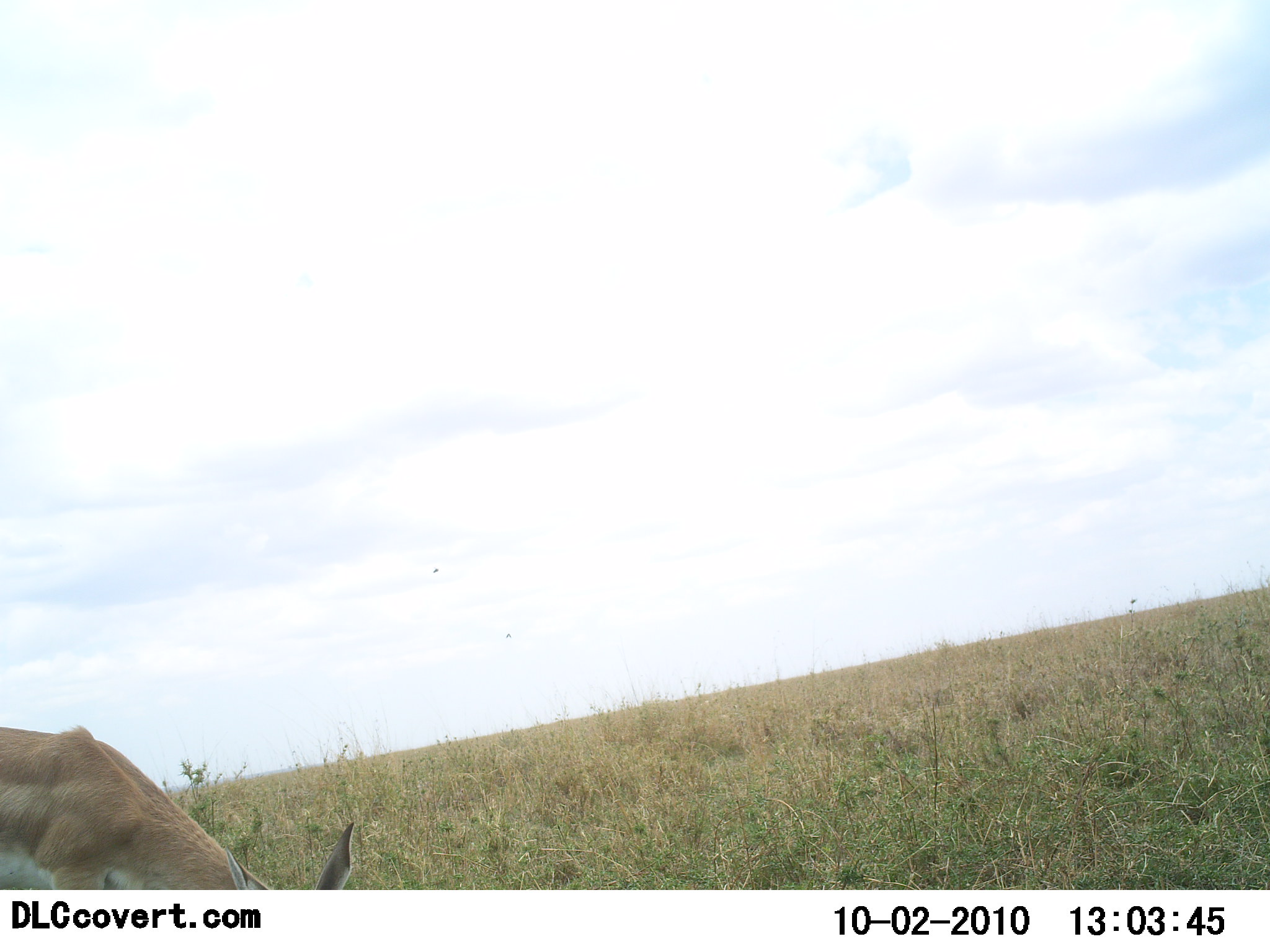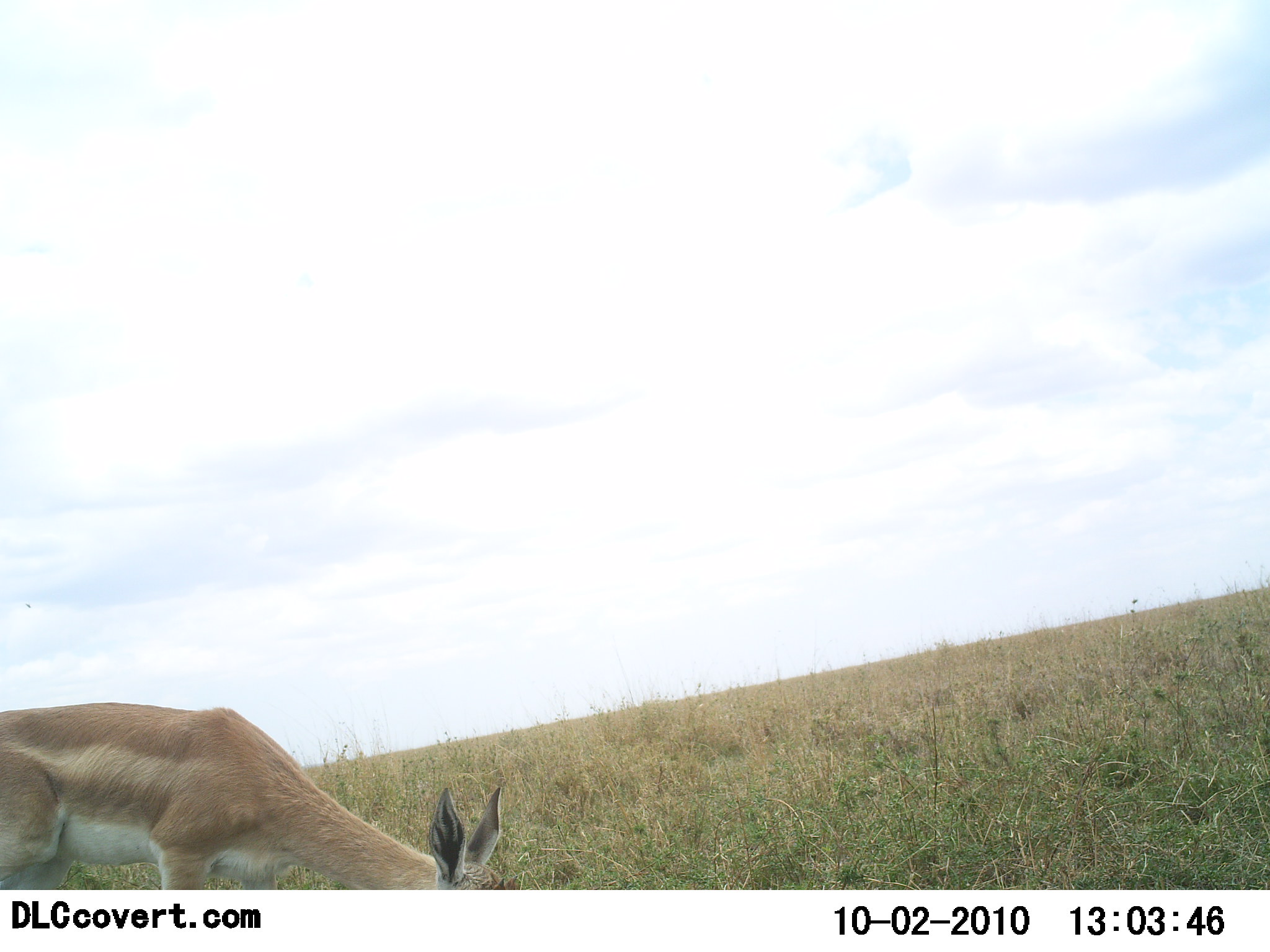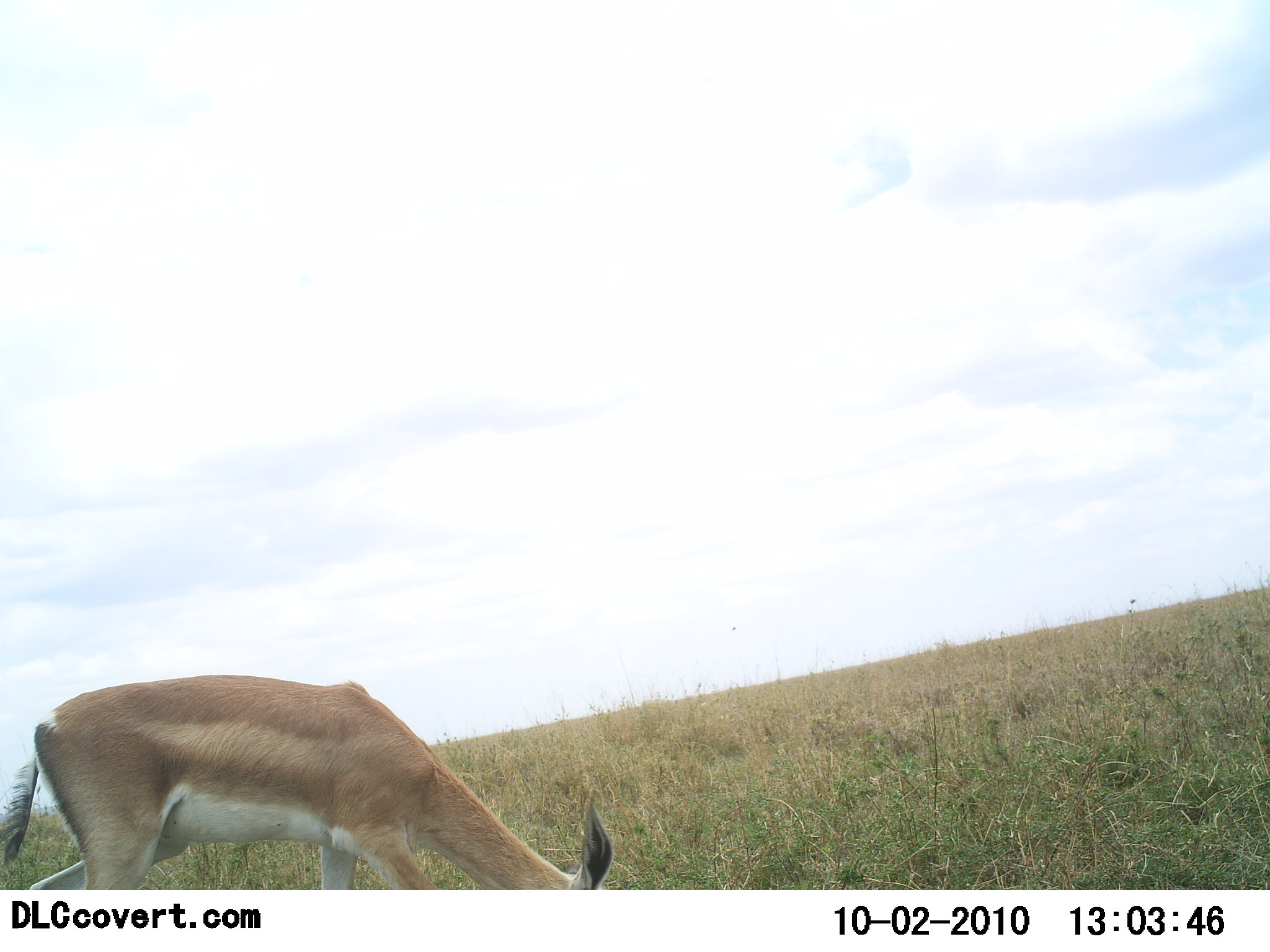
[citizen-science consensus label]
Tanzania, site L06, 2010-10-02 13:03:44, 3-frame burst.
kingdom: Animalia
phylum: Chordata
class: Mammalia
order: Artiodactyla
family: Bovidae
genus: Nanger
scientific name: Nanger granti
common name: grant's gazelle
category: gazellegrants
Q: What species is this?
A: Gazellegrants (grant's gazelle) (Nanger granti).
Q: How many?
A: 1.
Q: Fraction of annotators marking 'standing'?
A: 6%.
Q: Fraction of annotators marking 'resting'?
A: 0%.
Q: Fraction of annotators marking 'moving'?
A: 44%.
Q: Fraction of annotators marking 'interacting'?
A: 0%.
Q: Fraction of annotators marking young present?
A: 0%.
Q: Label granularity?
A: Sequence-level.